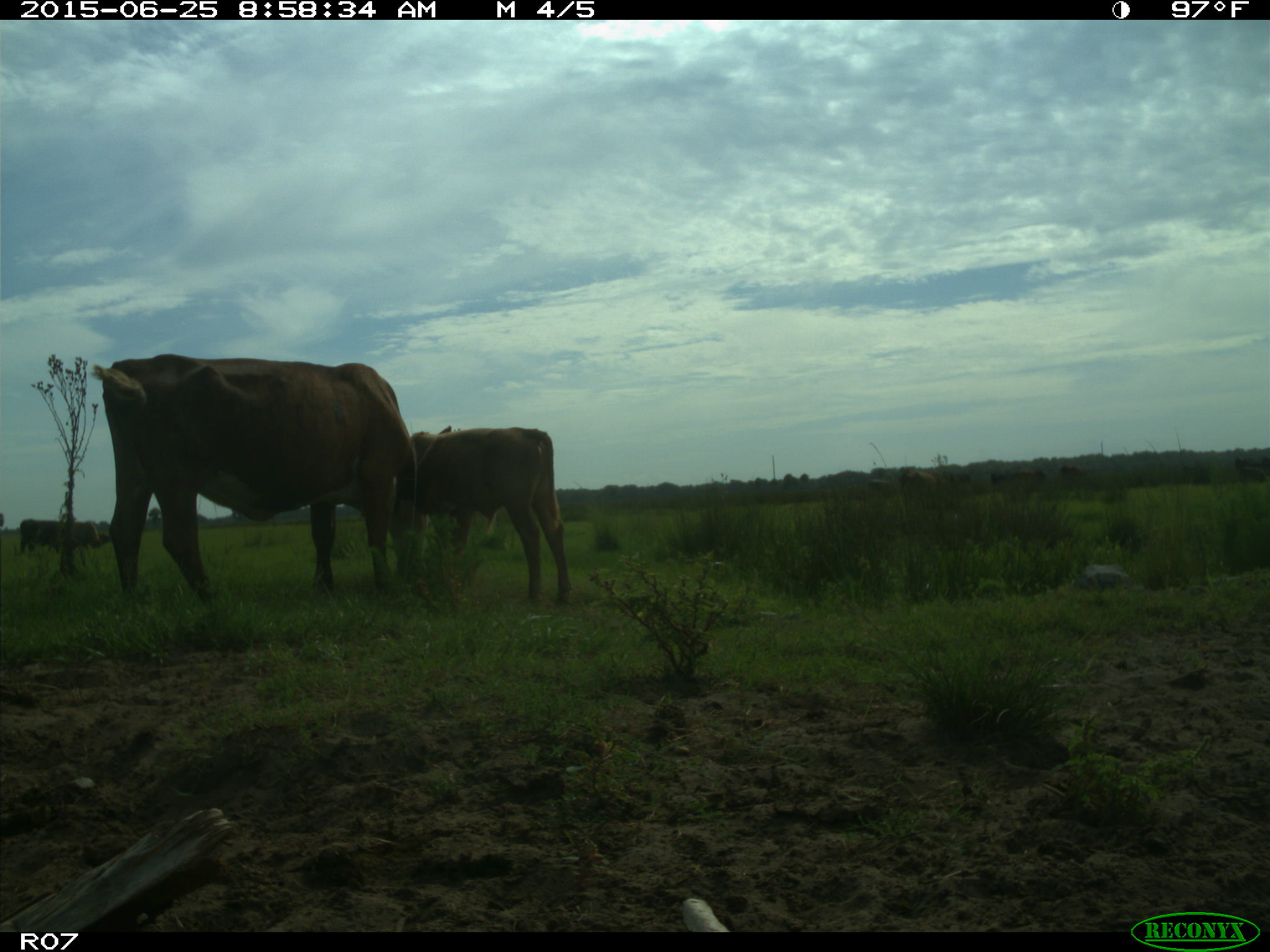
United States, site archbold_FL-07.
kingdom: Animalia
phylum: Chordata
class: Mammalia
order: Artiodactyla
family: Bovidae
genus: Bos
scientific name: Bos taurus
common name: domestic cow